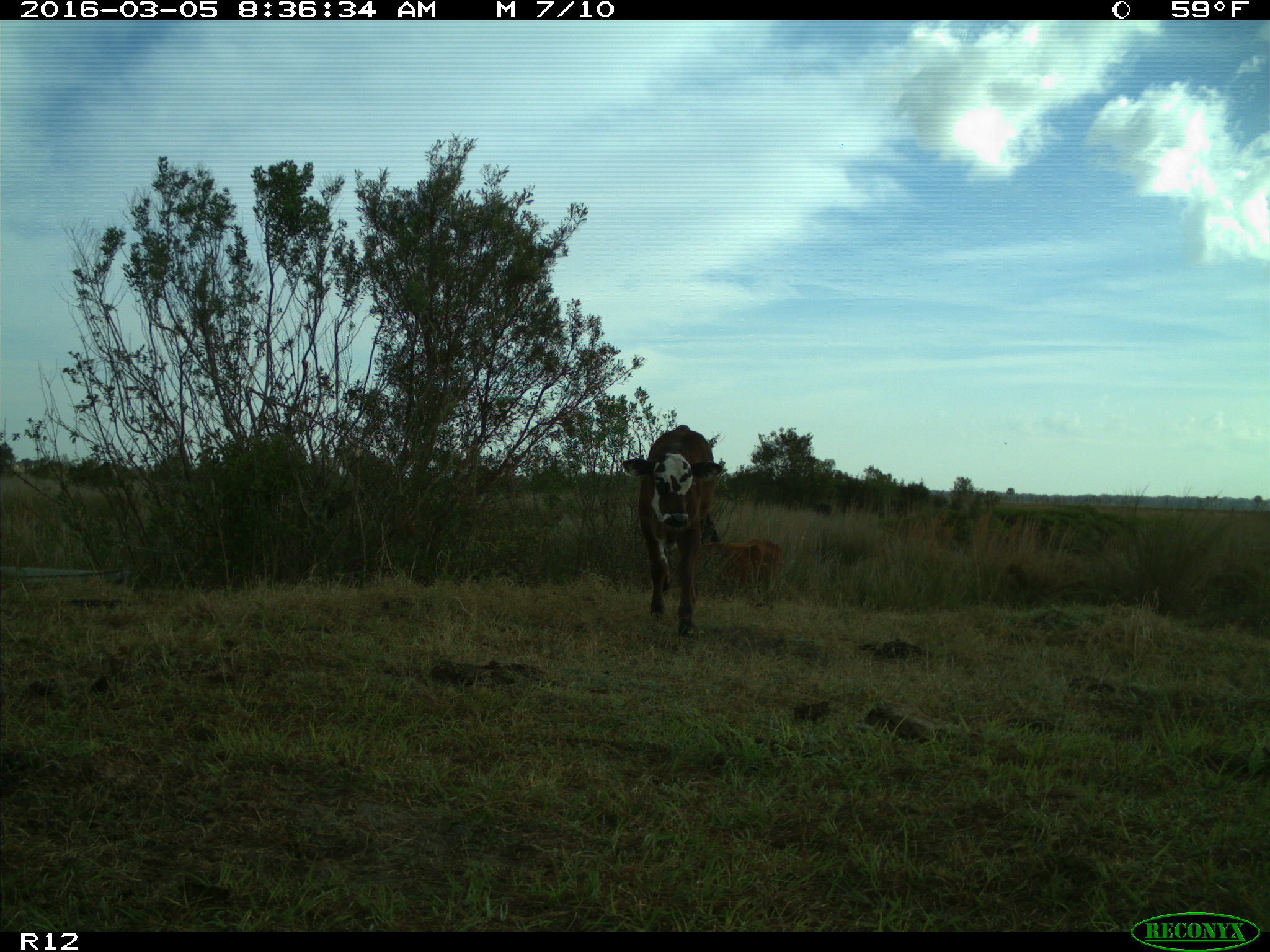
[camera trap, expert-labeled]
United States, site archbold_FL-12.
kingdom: Animalia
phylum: Chordata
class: Mammalia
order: Artiodactyla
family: Bovidae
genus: Bos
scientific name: Bos taurus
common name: domestic cow